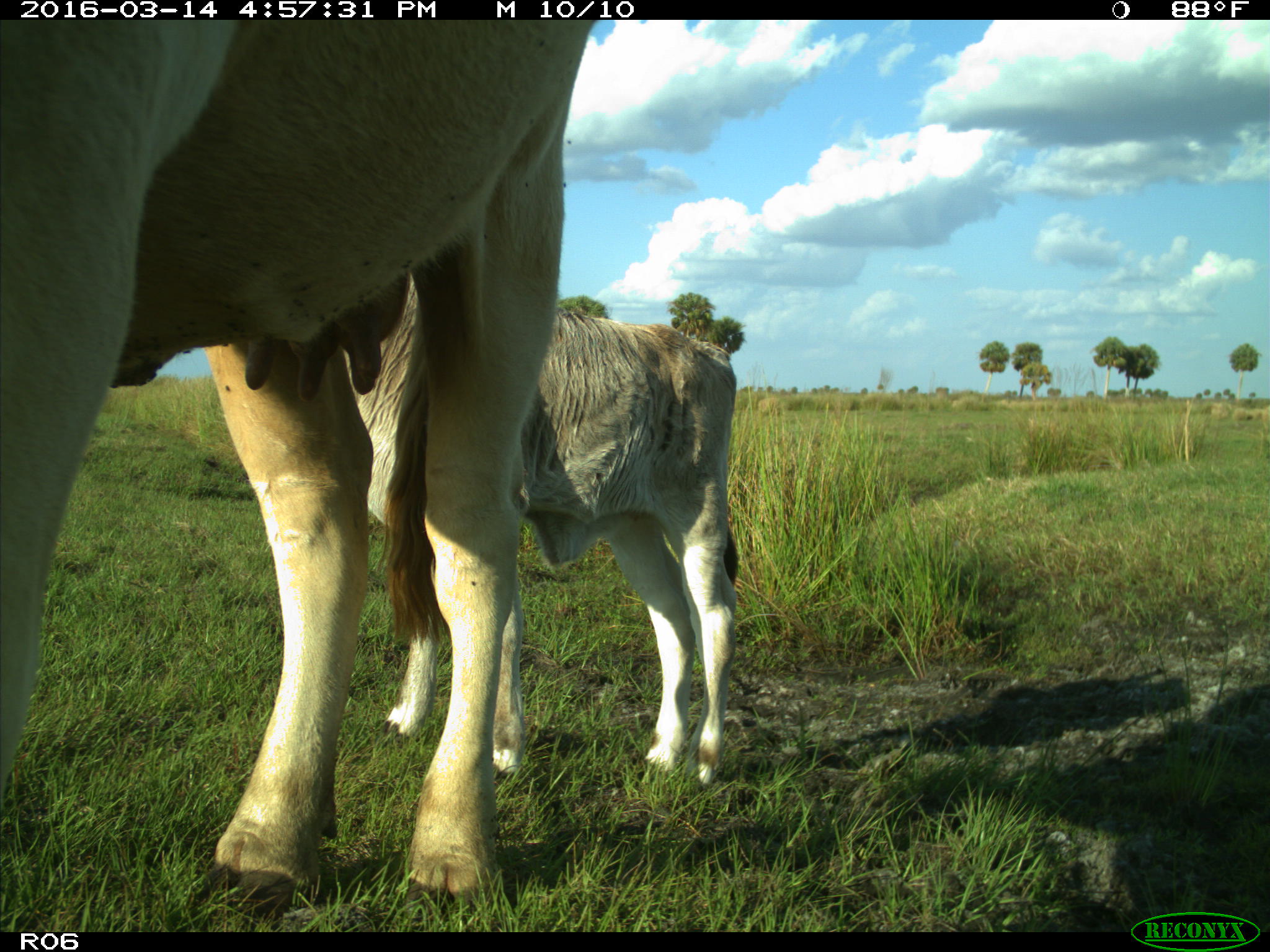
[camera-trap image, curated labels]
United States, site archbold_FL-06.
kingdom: Animalia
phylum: Chordata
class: Mammalia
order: Artiodactyla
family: Bovidae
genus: Bos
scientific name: Bos taurus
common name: domestic cow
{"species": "Bos taurus (domestic cow)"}